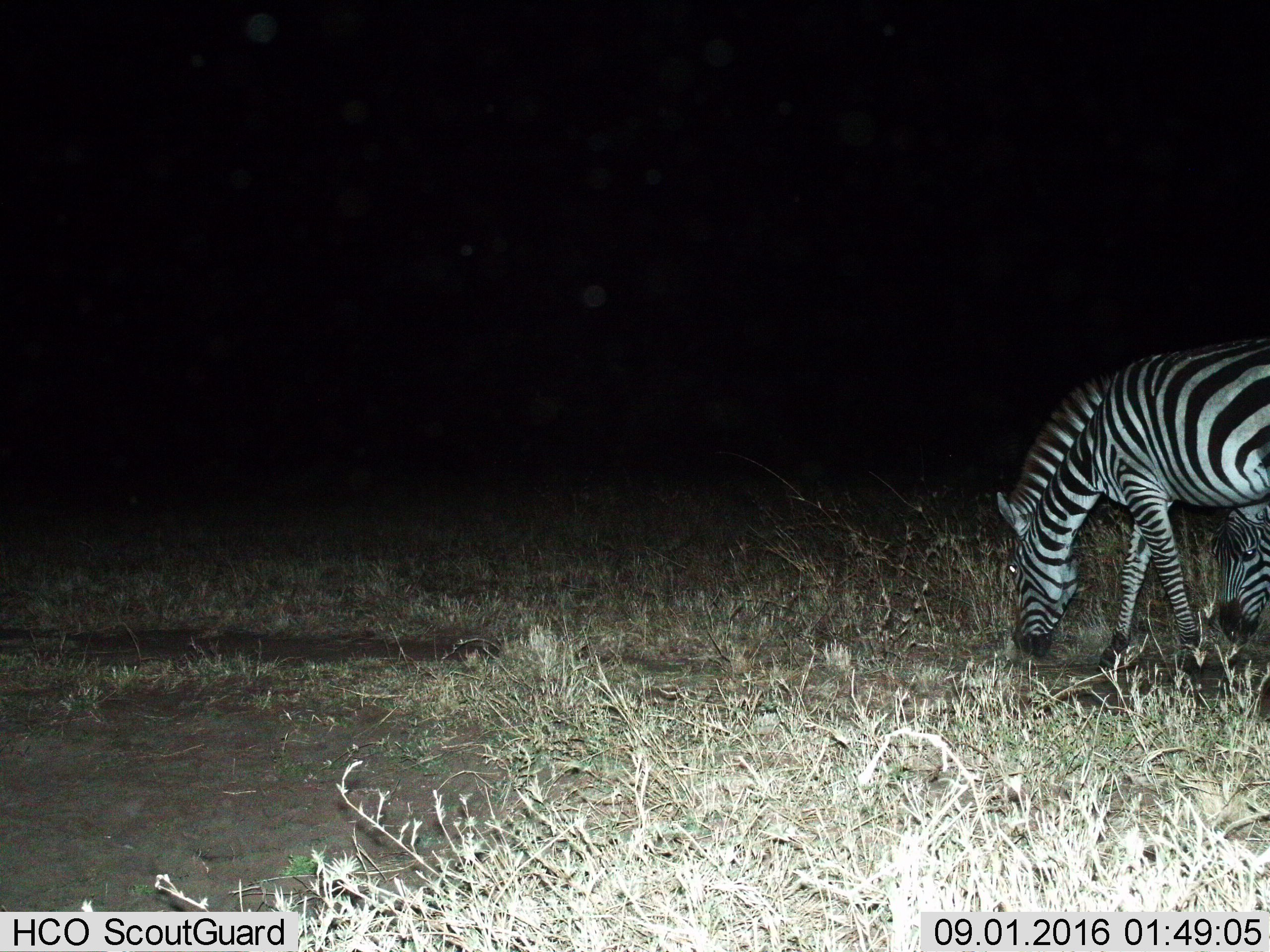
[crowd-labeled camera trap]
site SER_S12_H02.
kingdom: Animalia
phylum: Chordata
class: Mammalia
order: Perissodactyla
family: Equidae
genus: Equus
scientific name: Equus quagga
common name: plains zebra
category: zebraplains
Zebraplains (plains zebra) (Equus quagga), count 2. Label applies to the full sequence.